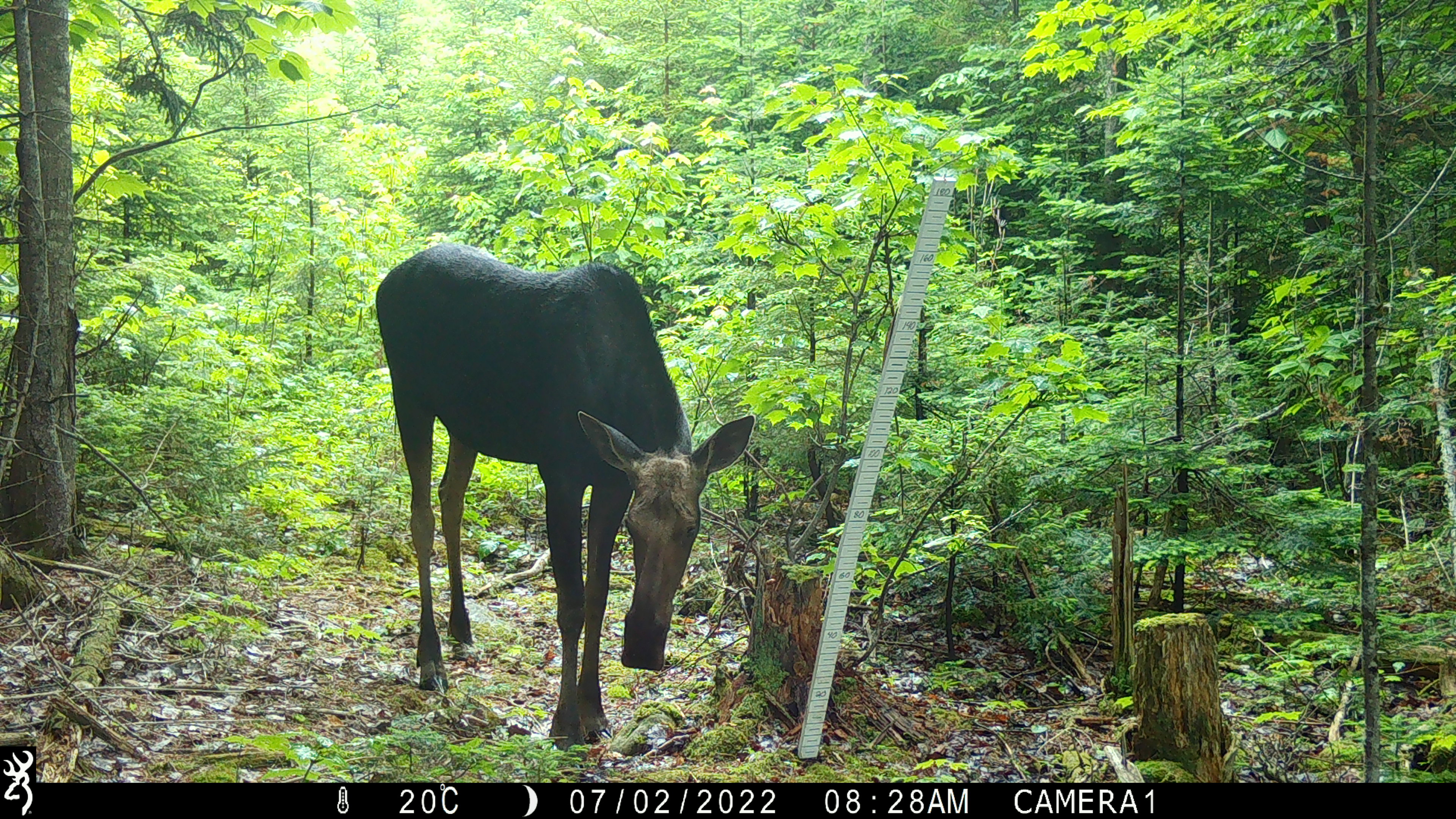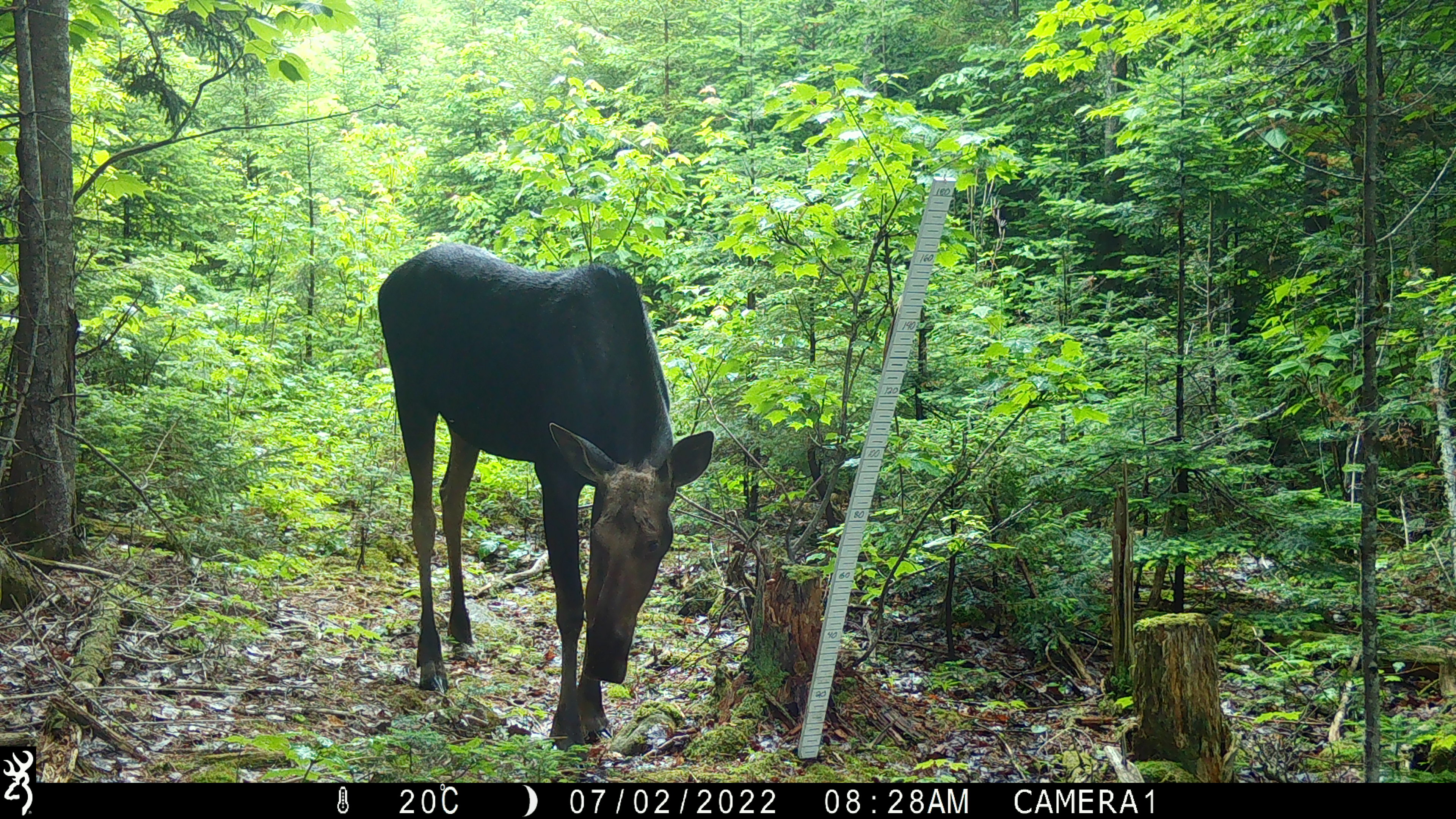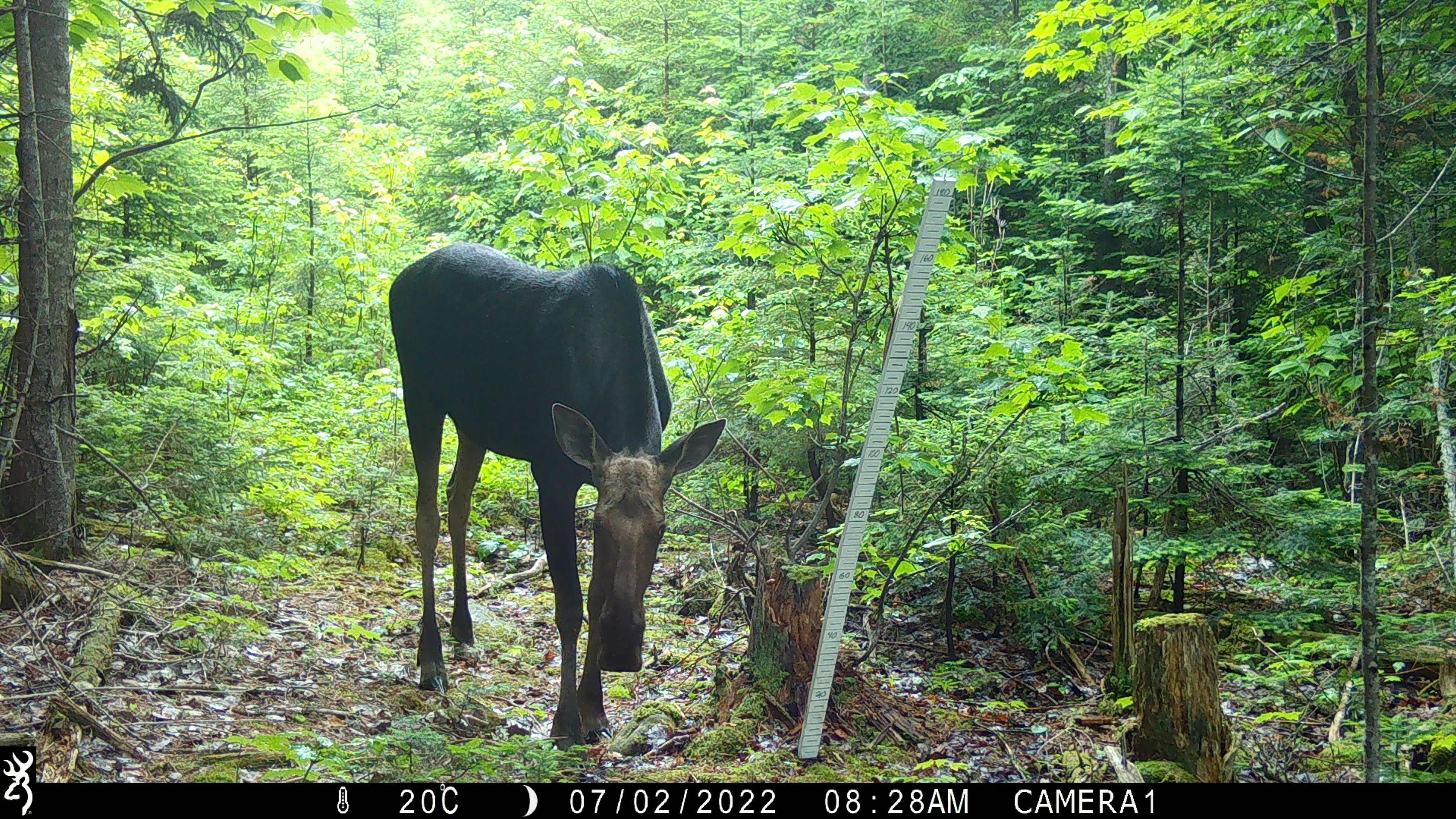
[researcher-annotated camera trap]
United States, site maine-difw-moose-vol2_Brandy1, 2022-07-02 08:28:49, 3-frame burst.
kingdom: Animalia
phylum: Chordata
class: Mammalia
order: Artiodactyla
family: Cervidae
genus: Alces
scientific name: Alces alces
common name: moose